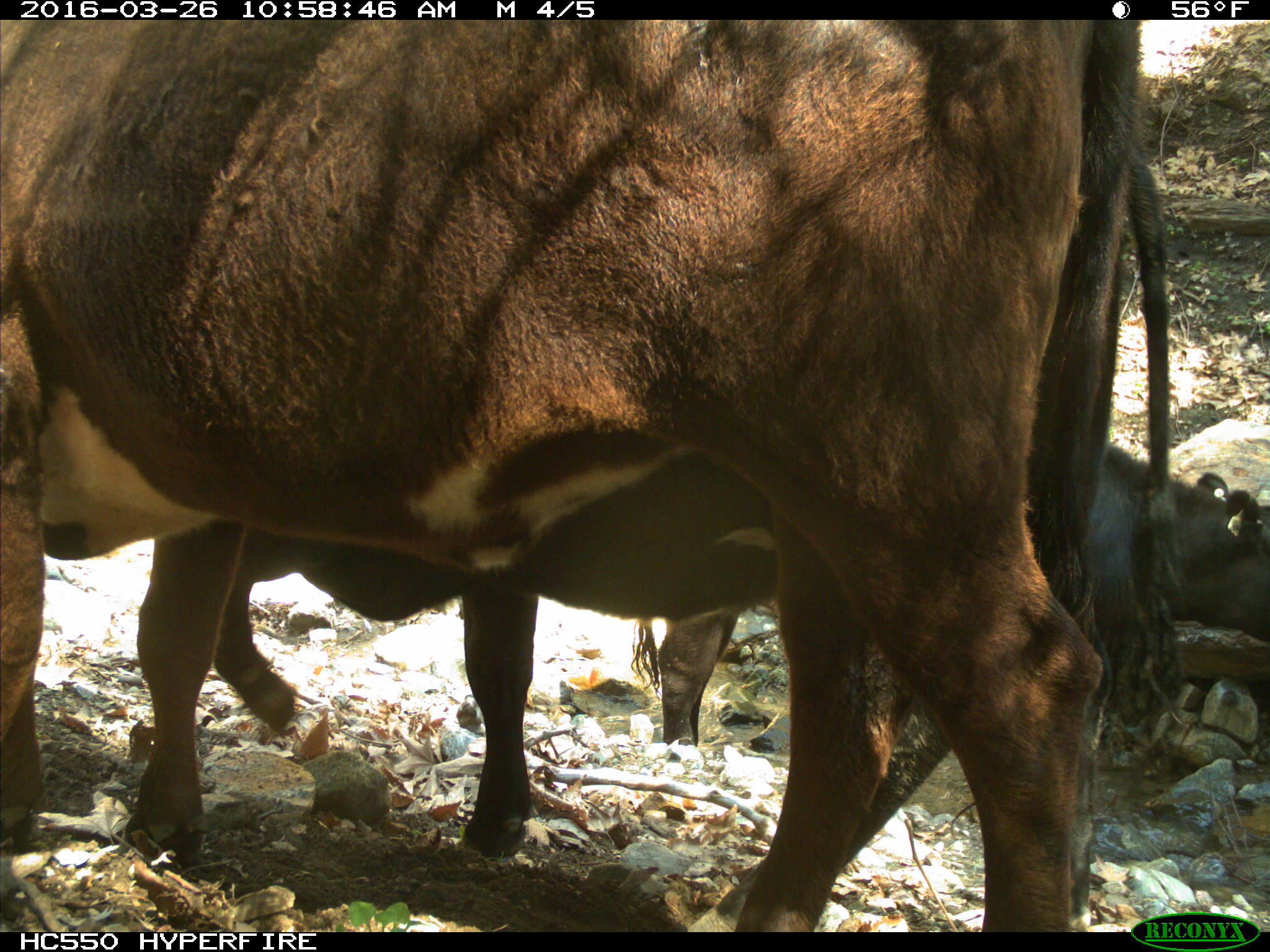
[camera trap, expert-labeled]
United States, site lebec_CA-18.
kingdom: Animalia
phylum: Chordata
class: Mammalia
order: Artiodactyla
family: Bovidae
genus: Bos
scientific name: Bos taurus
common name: domestic cow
Bos taurus (domestic cow).